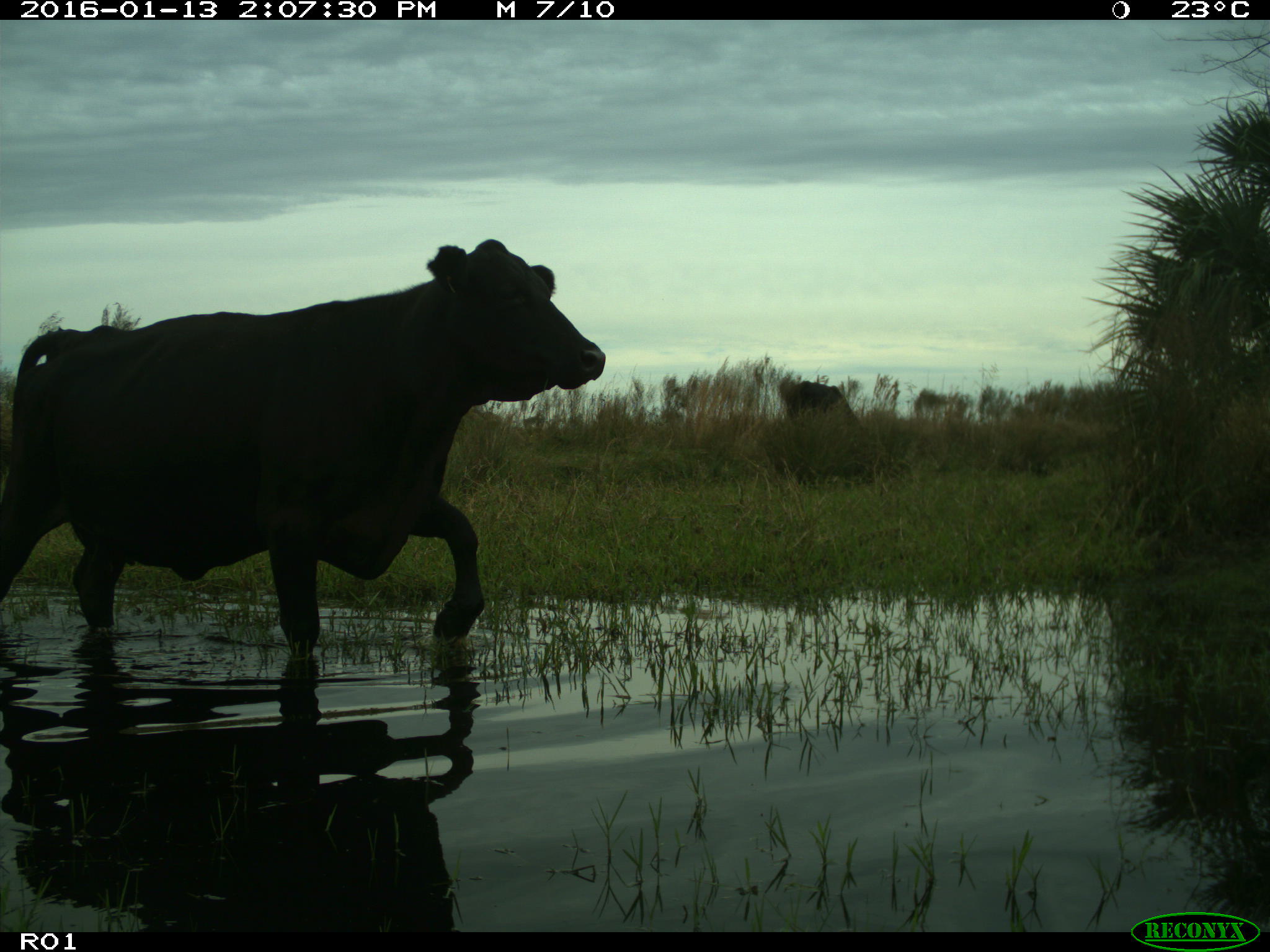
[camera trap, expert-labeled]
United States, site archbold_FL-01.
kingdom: Animalia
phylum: Chordata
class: Mammalia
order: Artiodactyla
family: Bovidae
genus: Bos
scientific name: Bos taurus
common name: domestic cow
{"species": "Bos taurus (domestic cow)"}